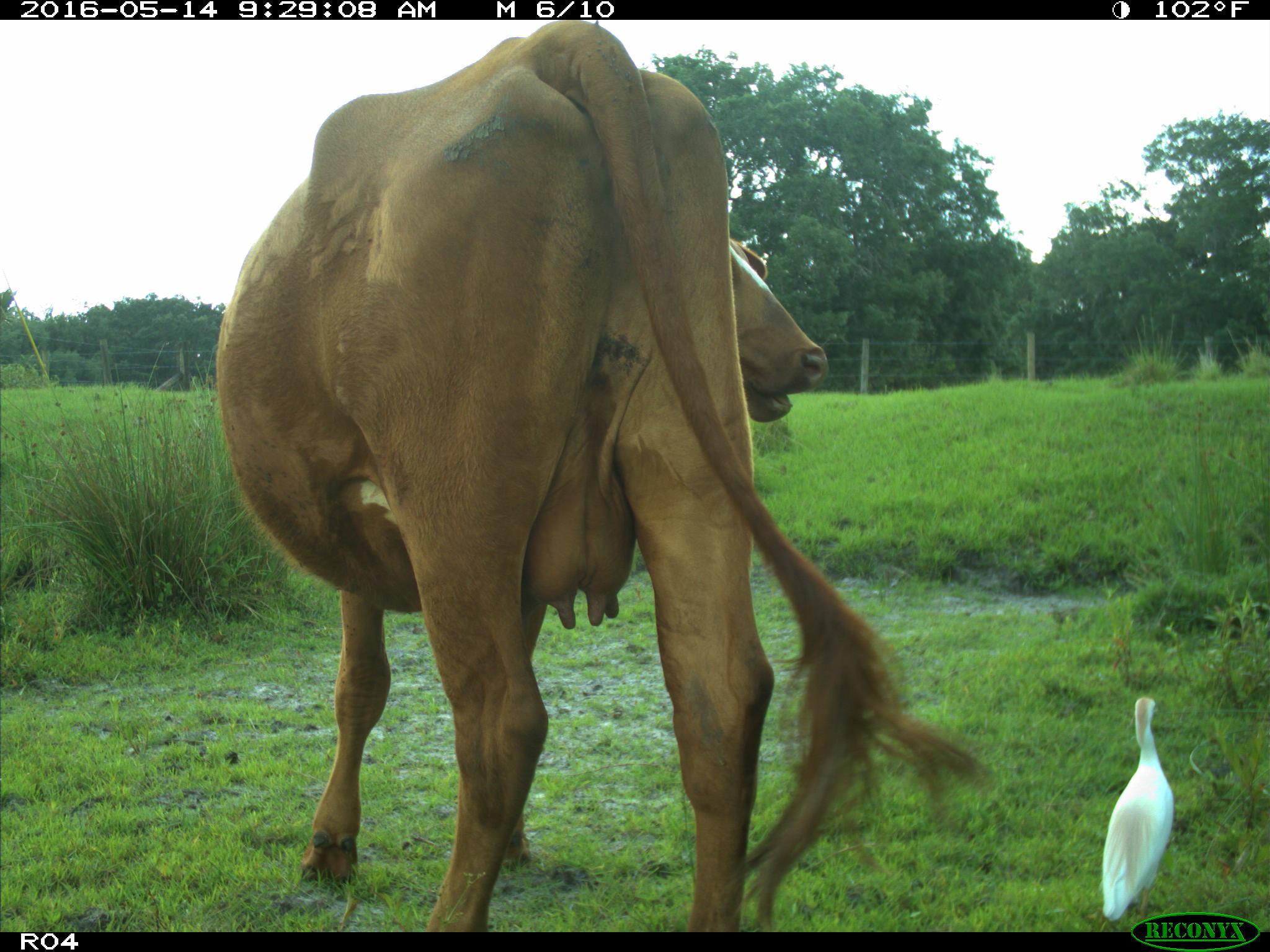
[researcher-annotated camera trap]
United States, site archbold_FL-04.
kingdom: Animalia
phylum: Chordata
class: Mammalia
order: Artiodactyla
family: Bovidae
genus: Bos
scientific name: Bos taurus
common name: domestic cow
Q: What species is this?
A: Bos taurus (domestic cow).